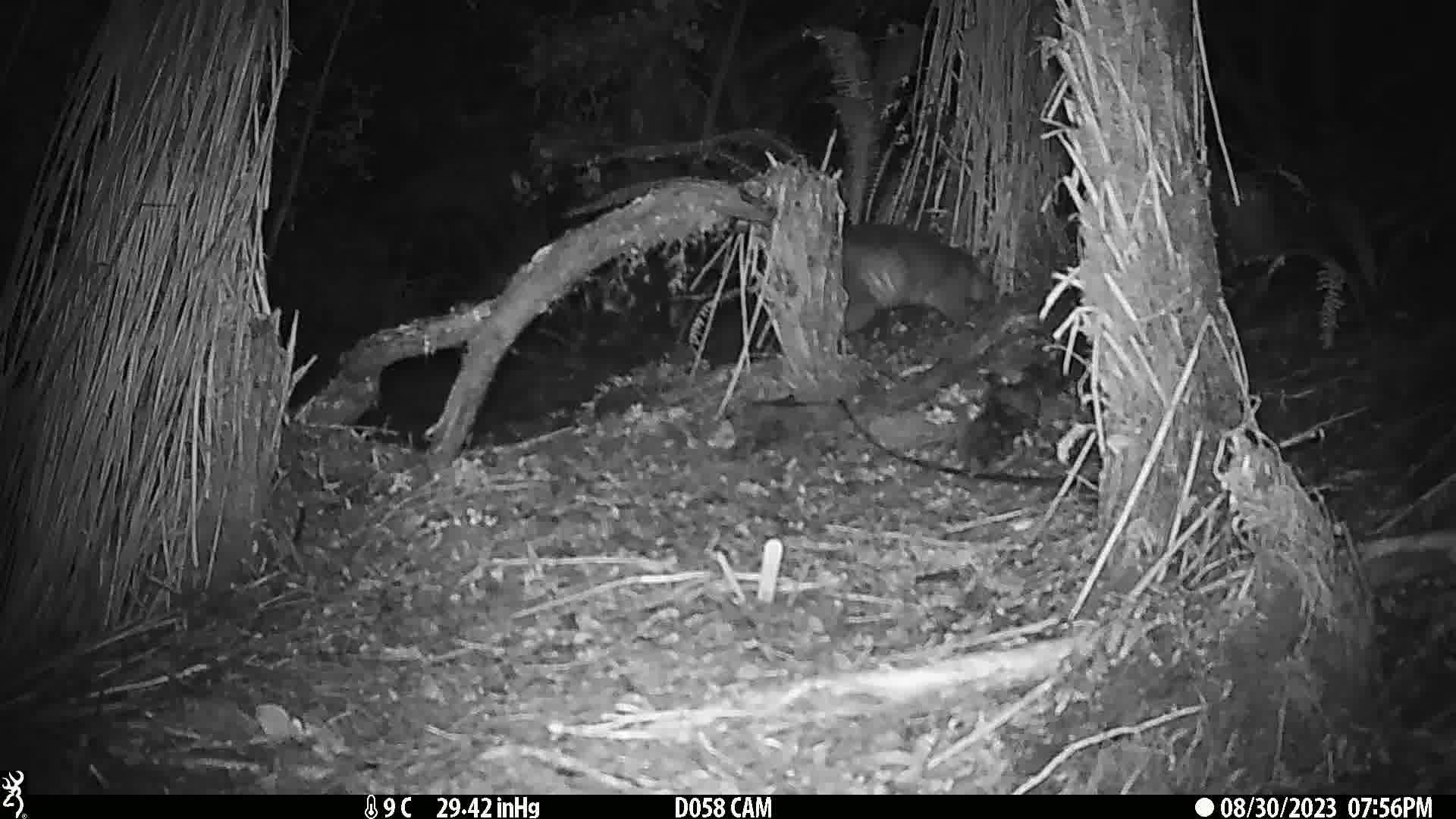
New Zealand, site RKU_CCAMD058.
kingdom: Animalia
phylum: Chordata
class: Mammalia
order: Diprotodontia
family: Phalangeridae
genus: Trichosurus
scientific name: Trichosurus vulpecula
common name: common brushtail possum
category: possum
Possum (common brushtail possum) (Trichosurus vulpecula).